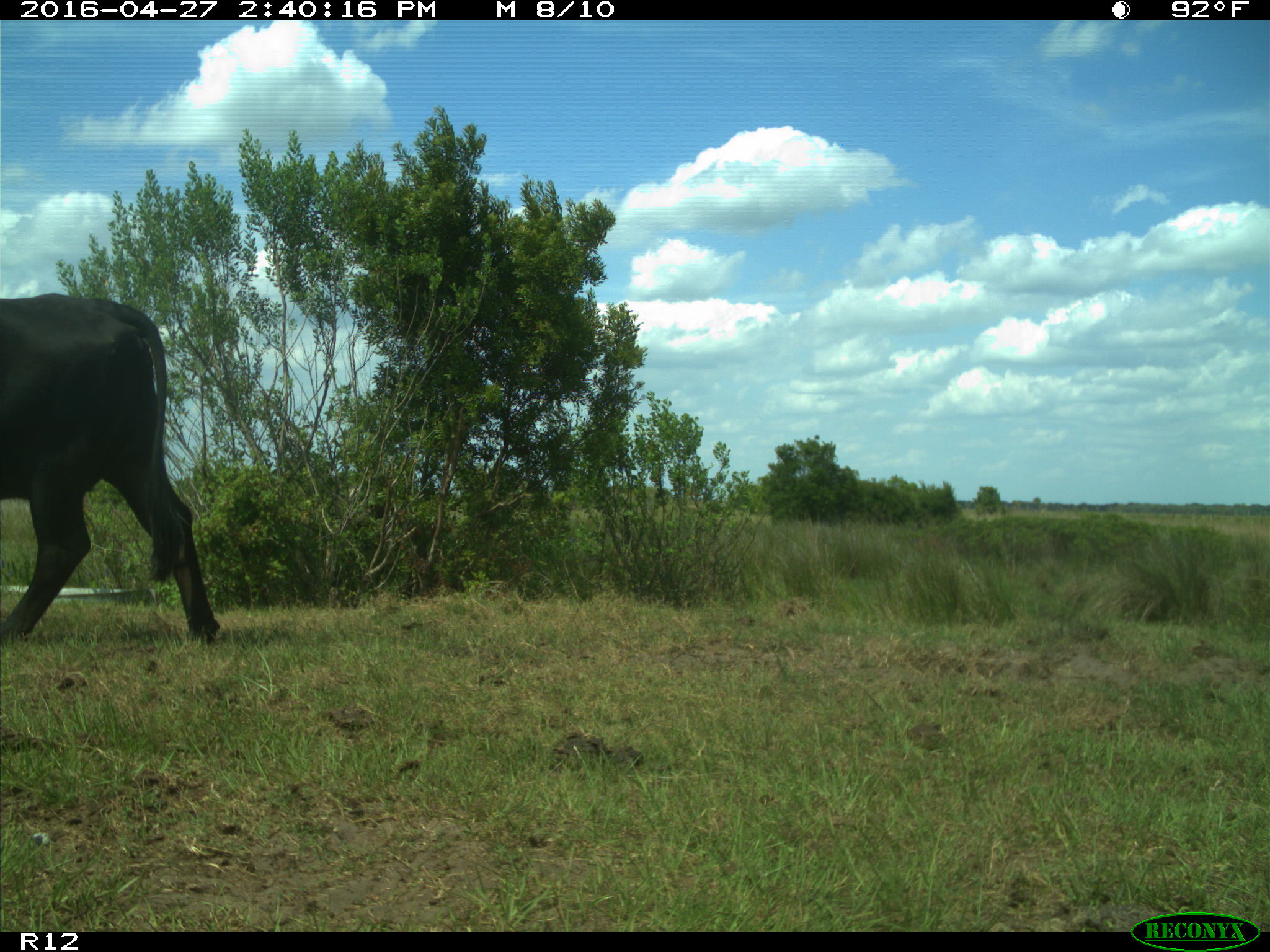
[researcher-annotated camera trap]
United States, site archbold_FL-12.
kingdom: Animalia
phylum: Chordata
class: Mammalia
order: Artiodactyla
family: Bovidae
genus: Bos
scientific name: Bos taurus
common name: domestic cow